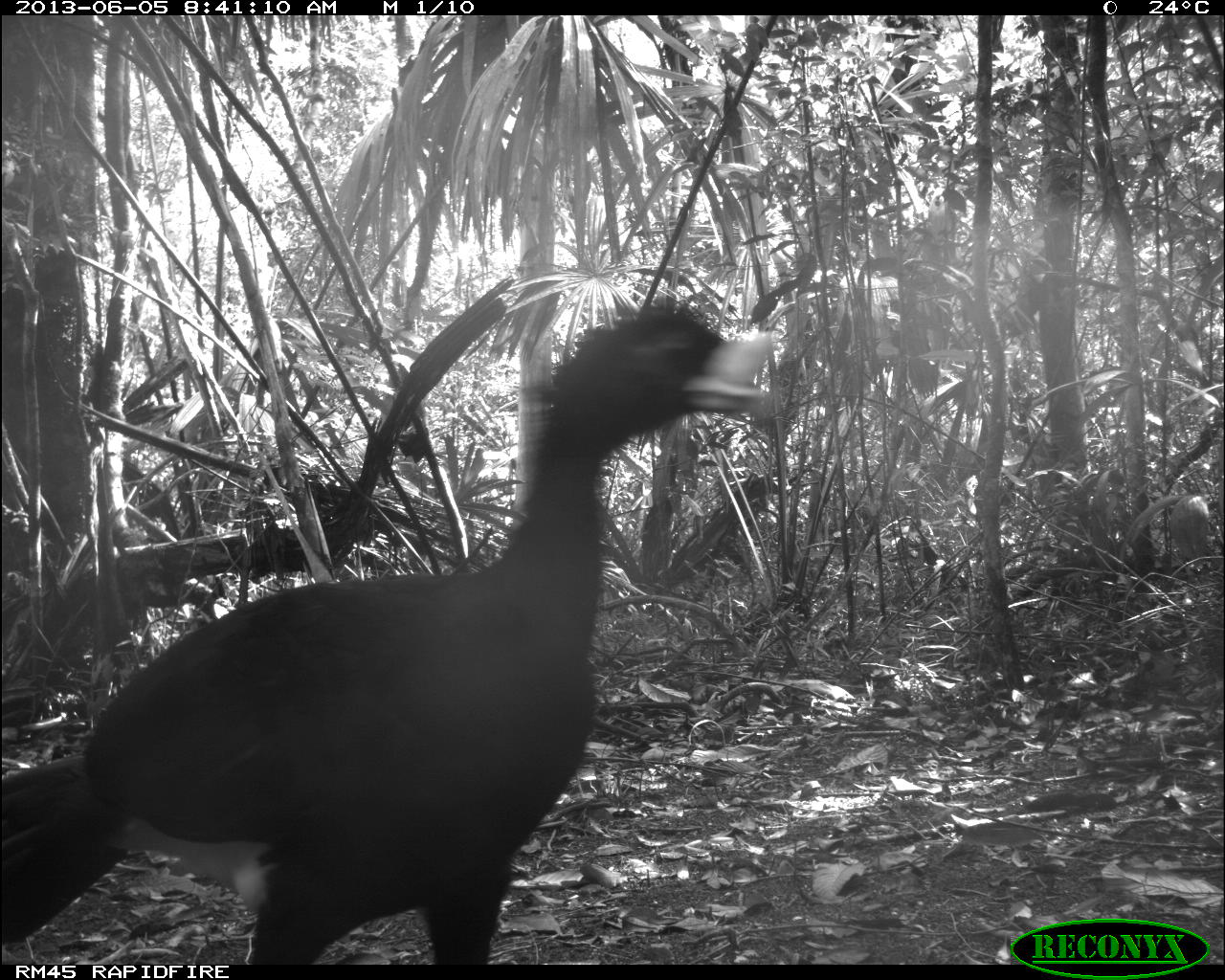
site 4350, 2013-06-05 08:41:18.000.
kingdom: Animalia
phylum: Chordata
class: Aves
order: Galliformes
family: Cracidae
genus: Crax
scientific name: Crax rubra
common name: great curassow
Crax rubra (great curassow), count 1, sex male.